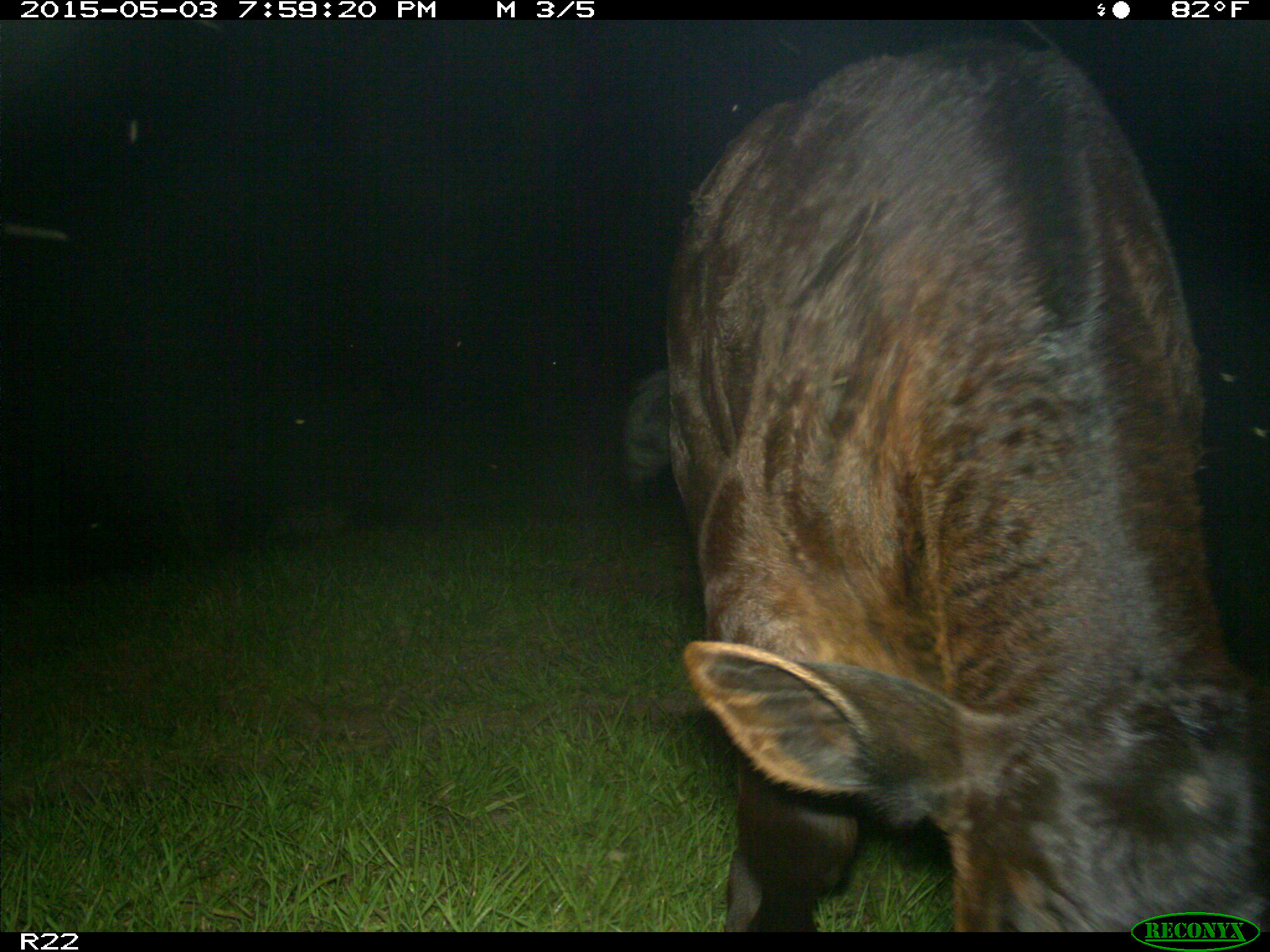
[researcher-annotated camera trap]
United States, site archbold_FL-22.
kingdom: Animalia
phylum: Chordata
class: Mammalia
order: Artiodactyla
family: Bovidae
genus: Bos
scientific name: Bos taurus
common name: domestic cow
Bos taurus (domestic cow).